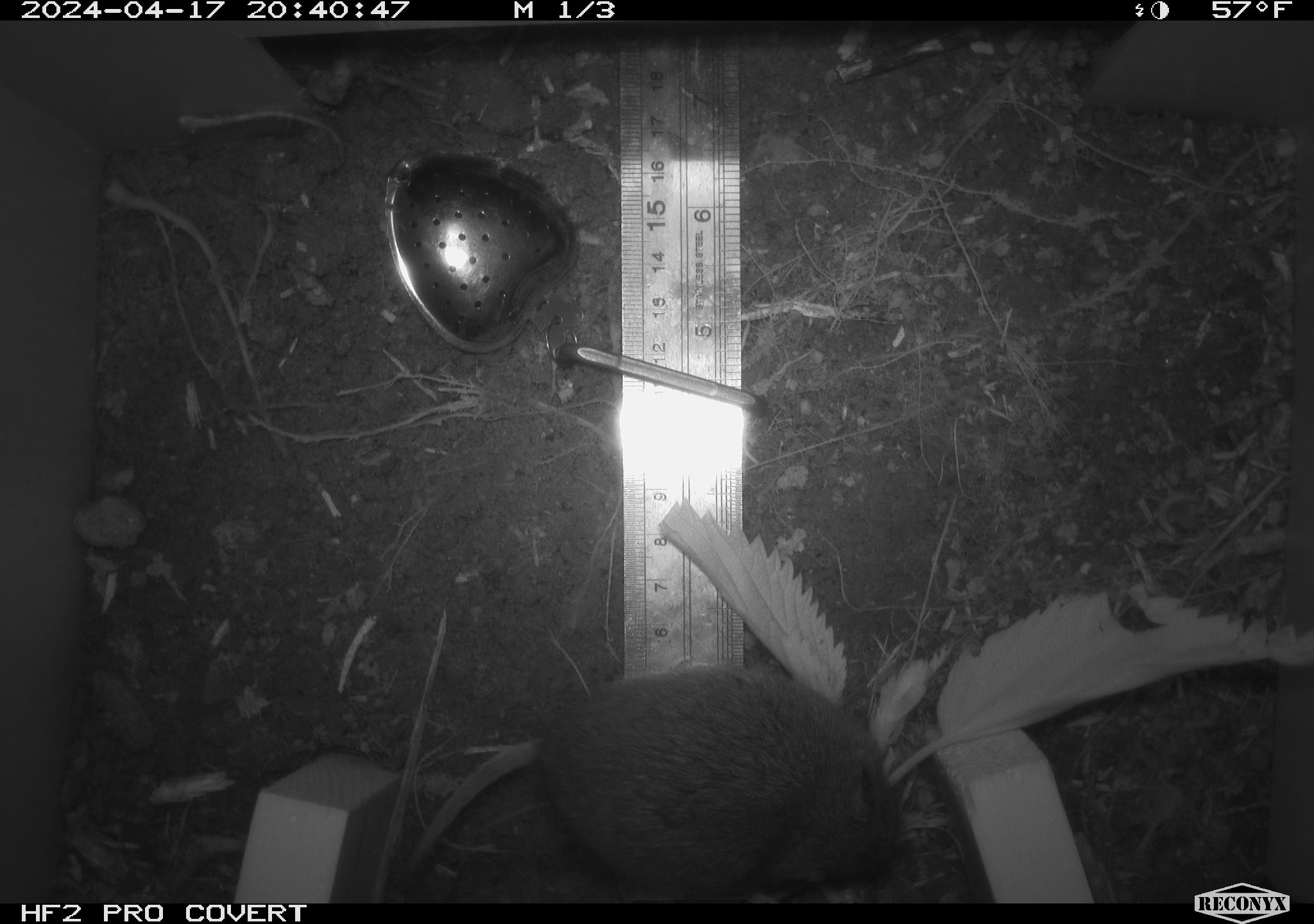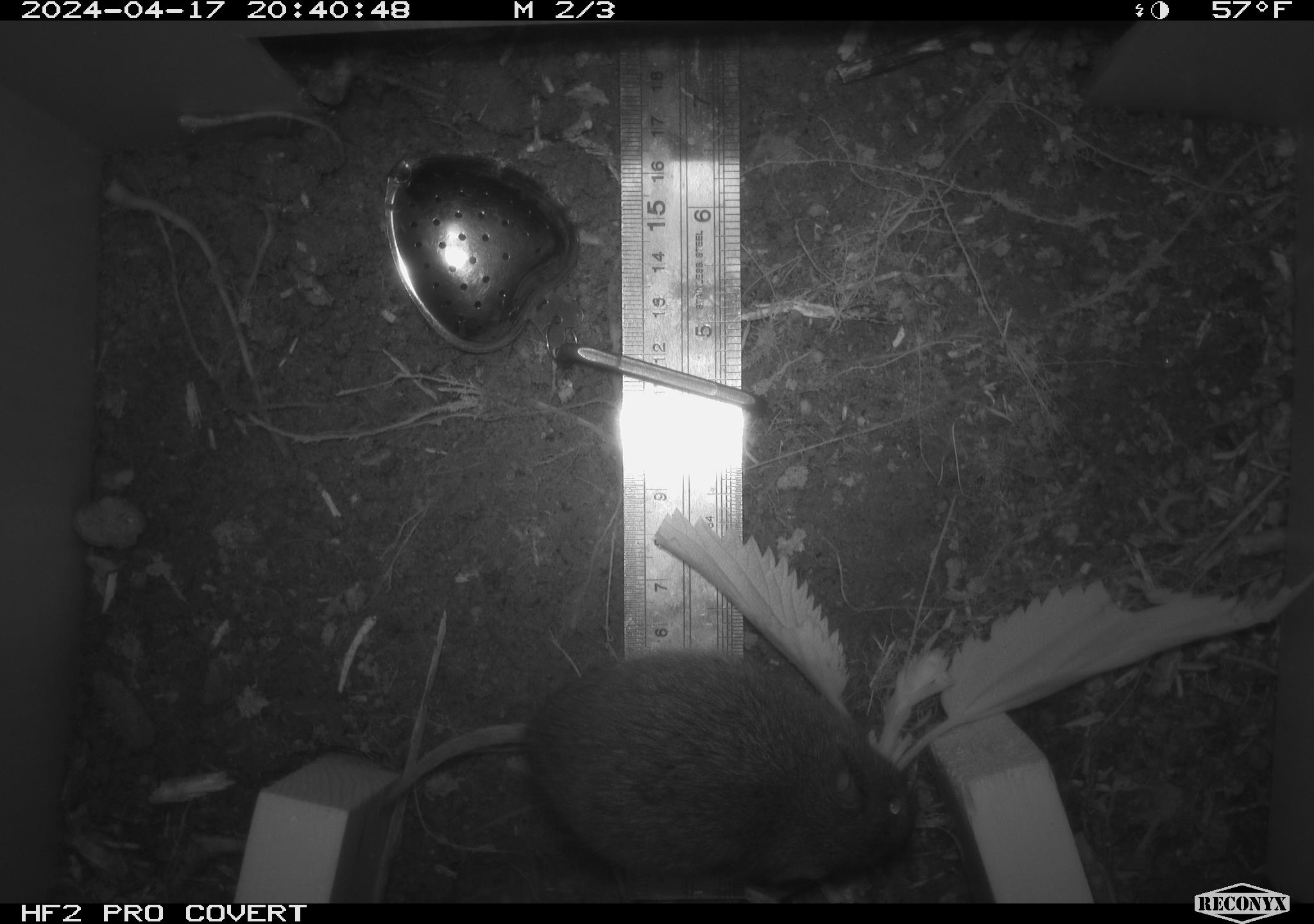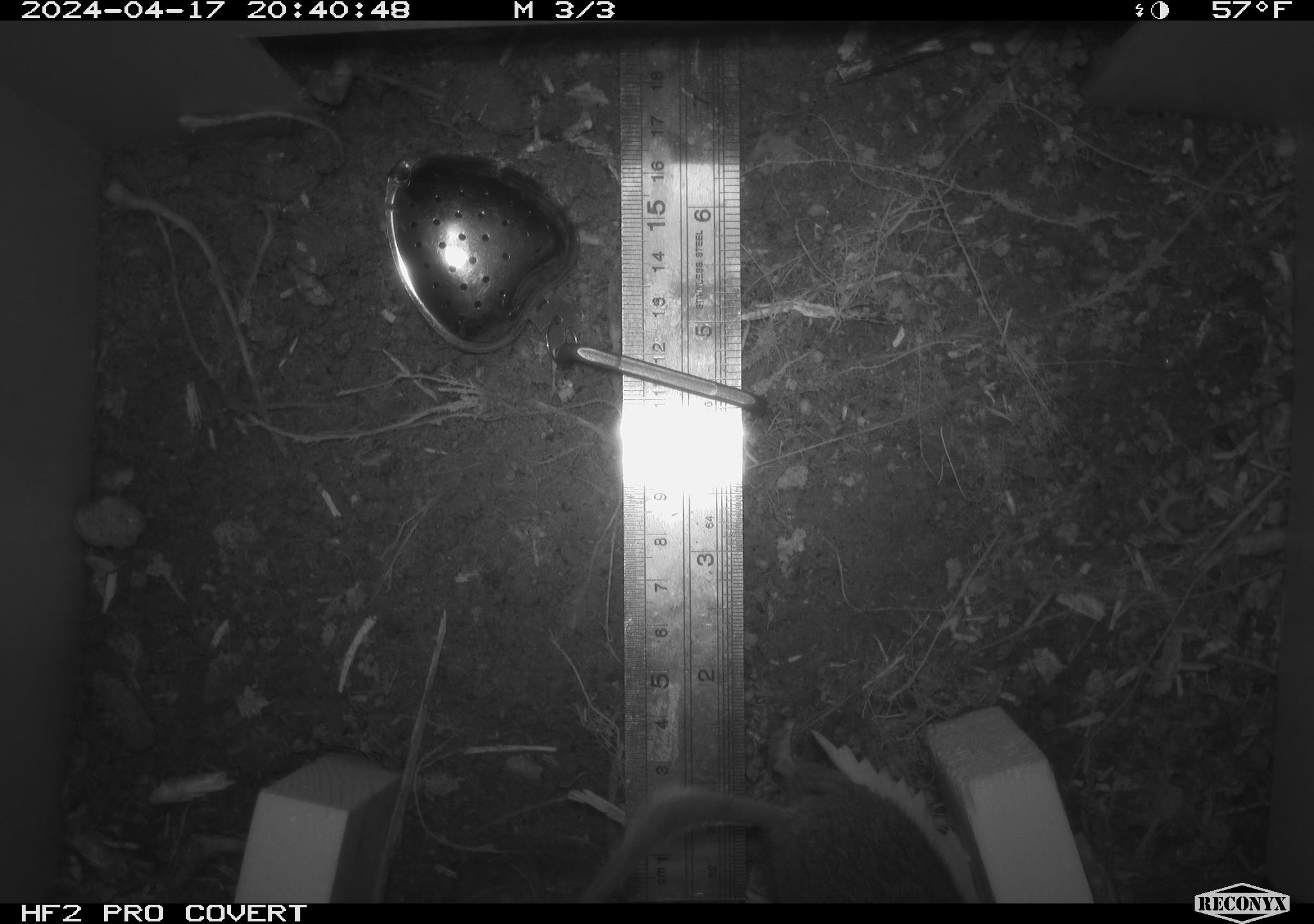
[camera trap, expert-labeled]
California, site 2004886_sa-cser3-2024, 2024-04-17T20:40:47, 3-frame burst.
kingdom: Animalia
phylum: Chordata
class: Mammalia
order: Rodentia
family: Cricetidae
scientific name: Cricetidae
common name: hamsters, voles, lemmings, and allies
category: cricetidae family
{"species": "cricetidae family (hamsters, voles, lemmings, and allies) (Cricetidae)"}